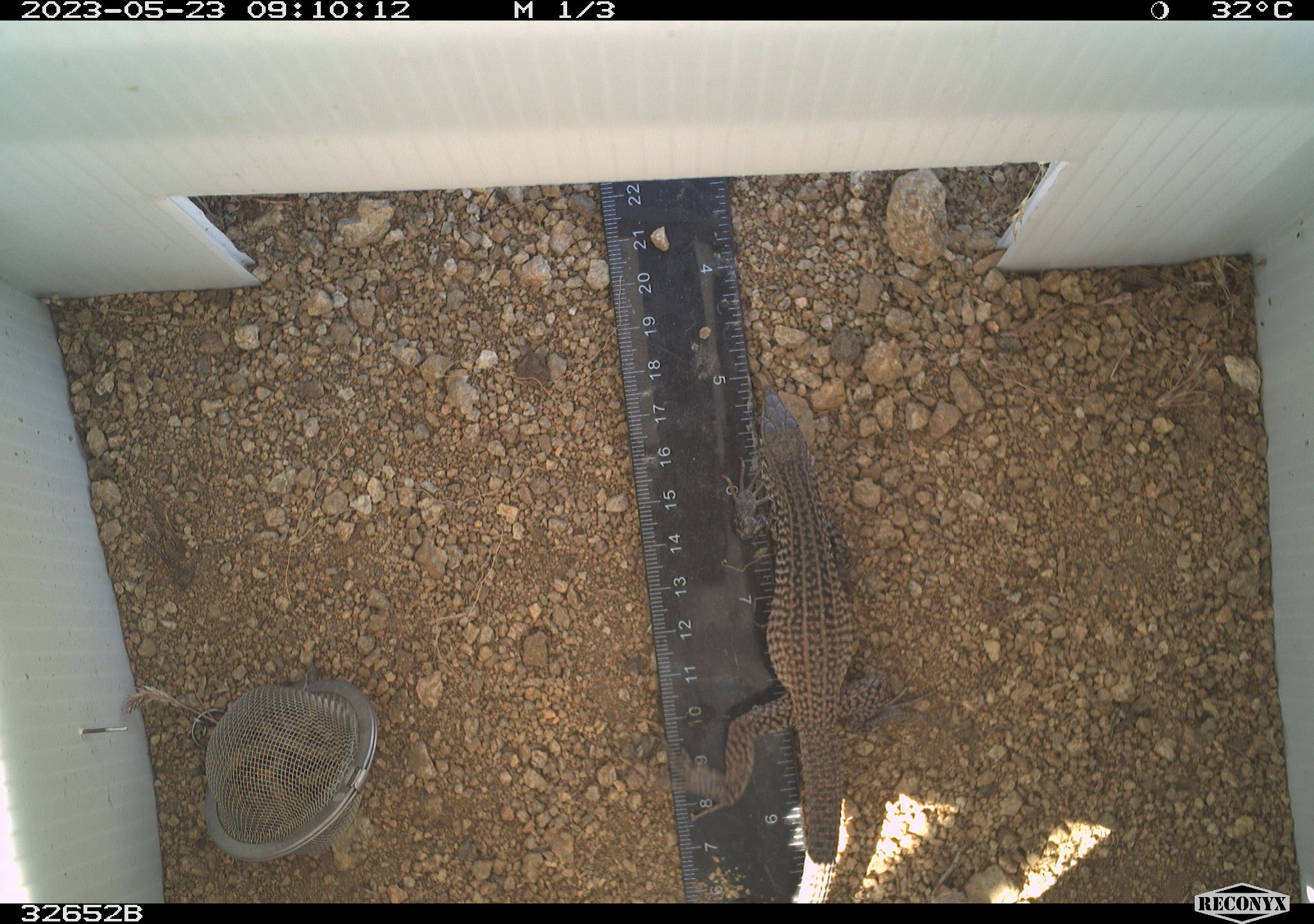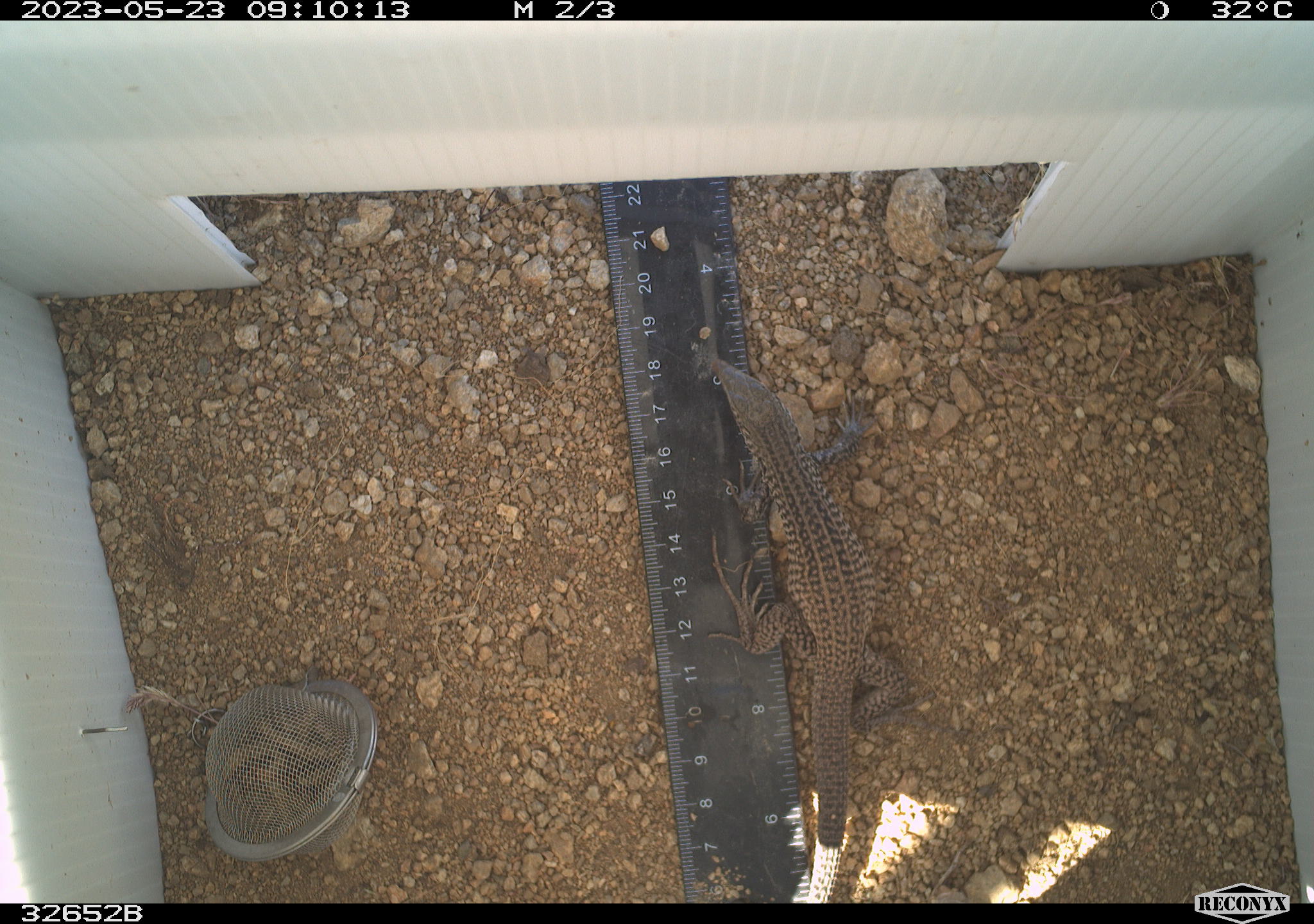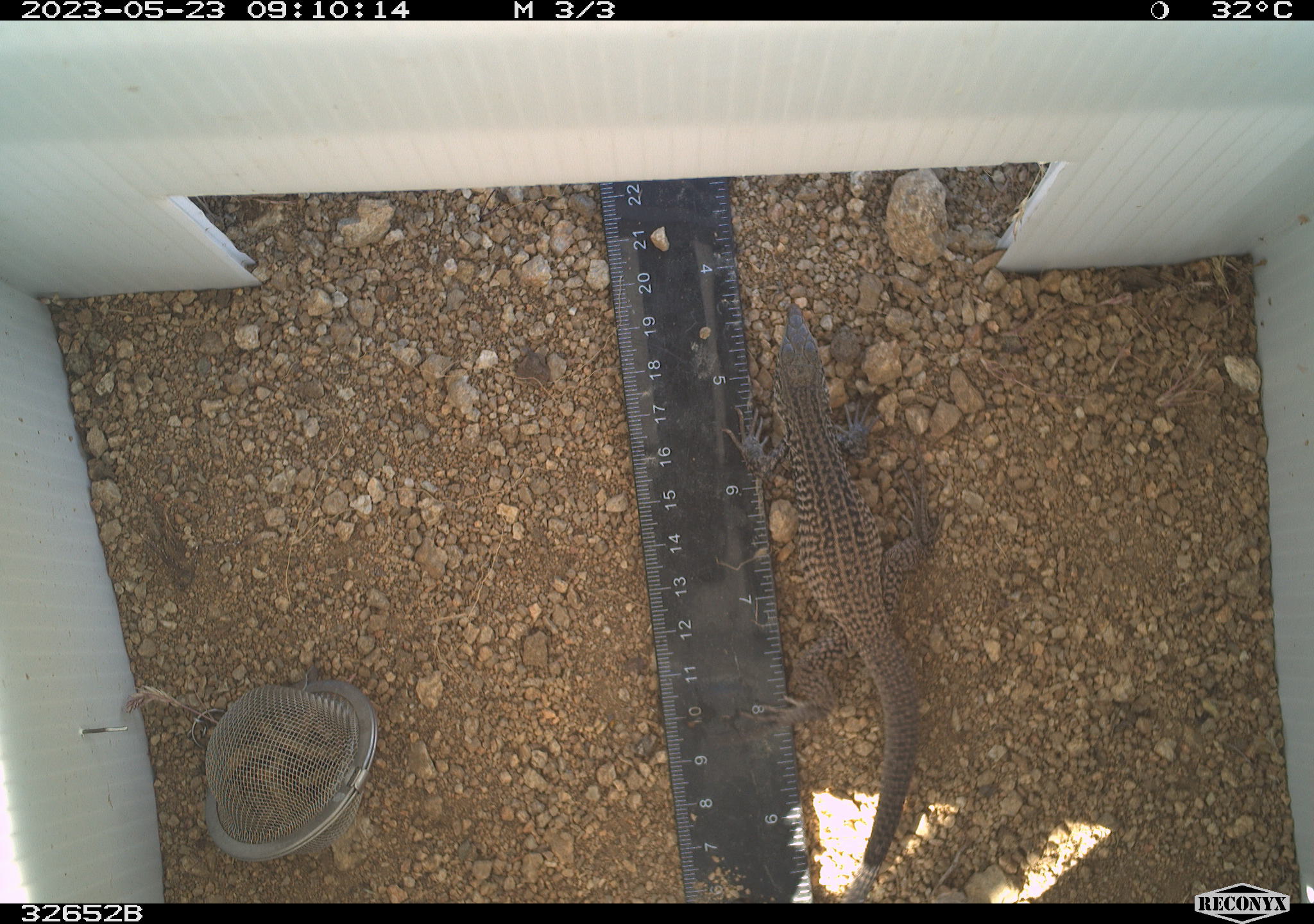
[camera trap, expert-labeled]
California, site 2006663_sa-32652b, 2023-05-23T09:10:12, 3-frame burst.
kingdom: Animalia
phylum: Chordata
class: Reptilia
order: Squamata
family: Teiidae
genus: Aspidoscelis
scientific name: Aspidoscelis tigris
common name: western whiptail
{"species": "western whiptail (Aspidoscelis tigris)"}